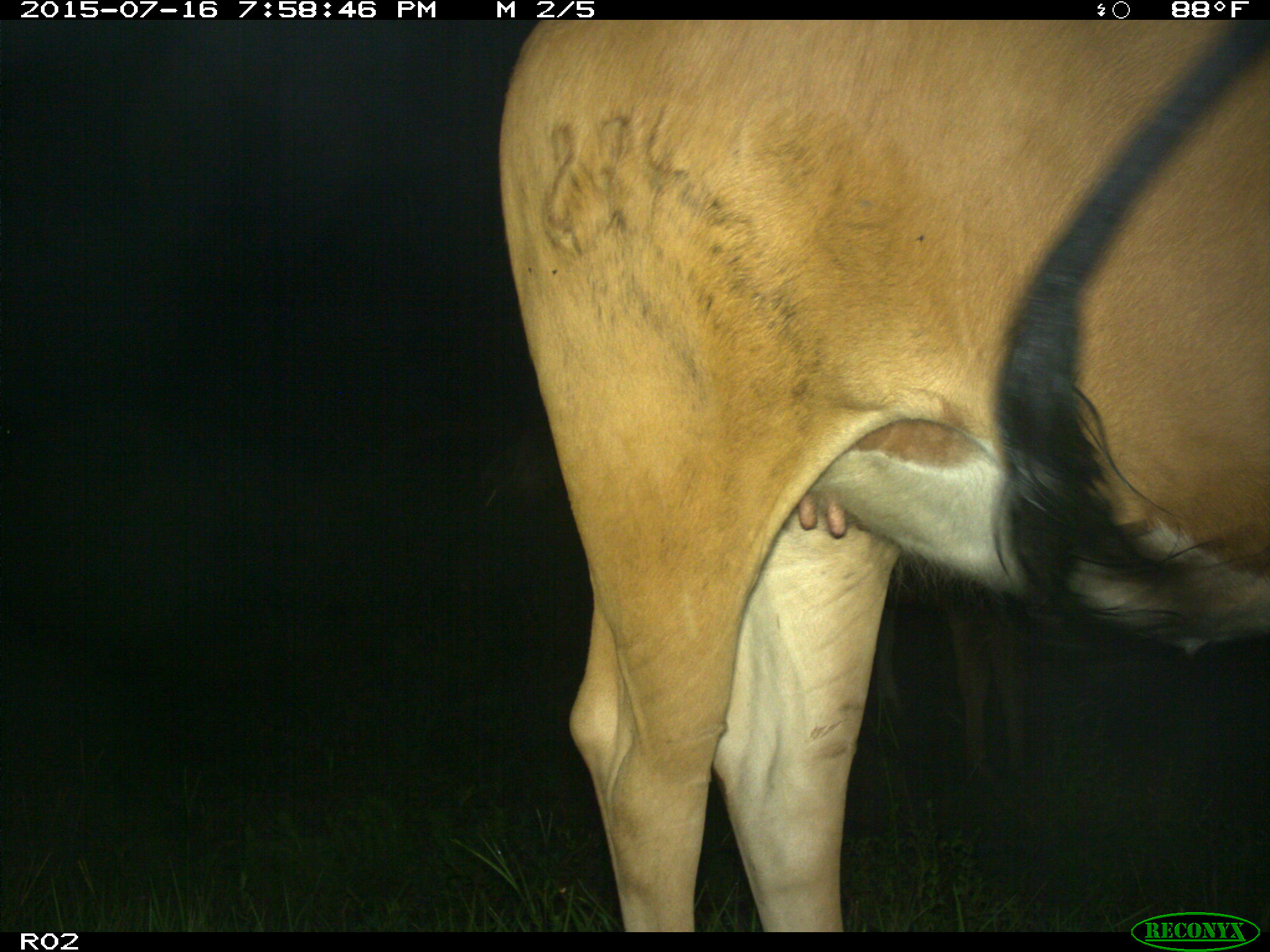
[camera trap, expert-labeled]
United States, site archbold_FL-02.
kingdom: Animalia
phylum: Chordata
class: Mammalia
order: Artiodactyla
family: Bovidae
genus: Bos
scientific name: Bos taurus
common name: domestic cow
Bos taurus (domestic cow).